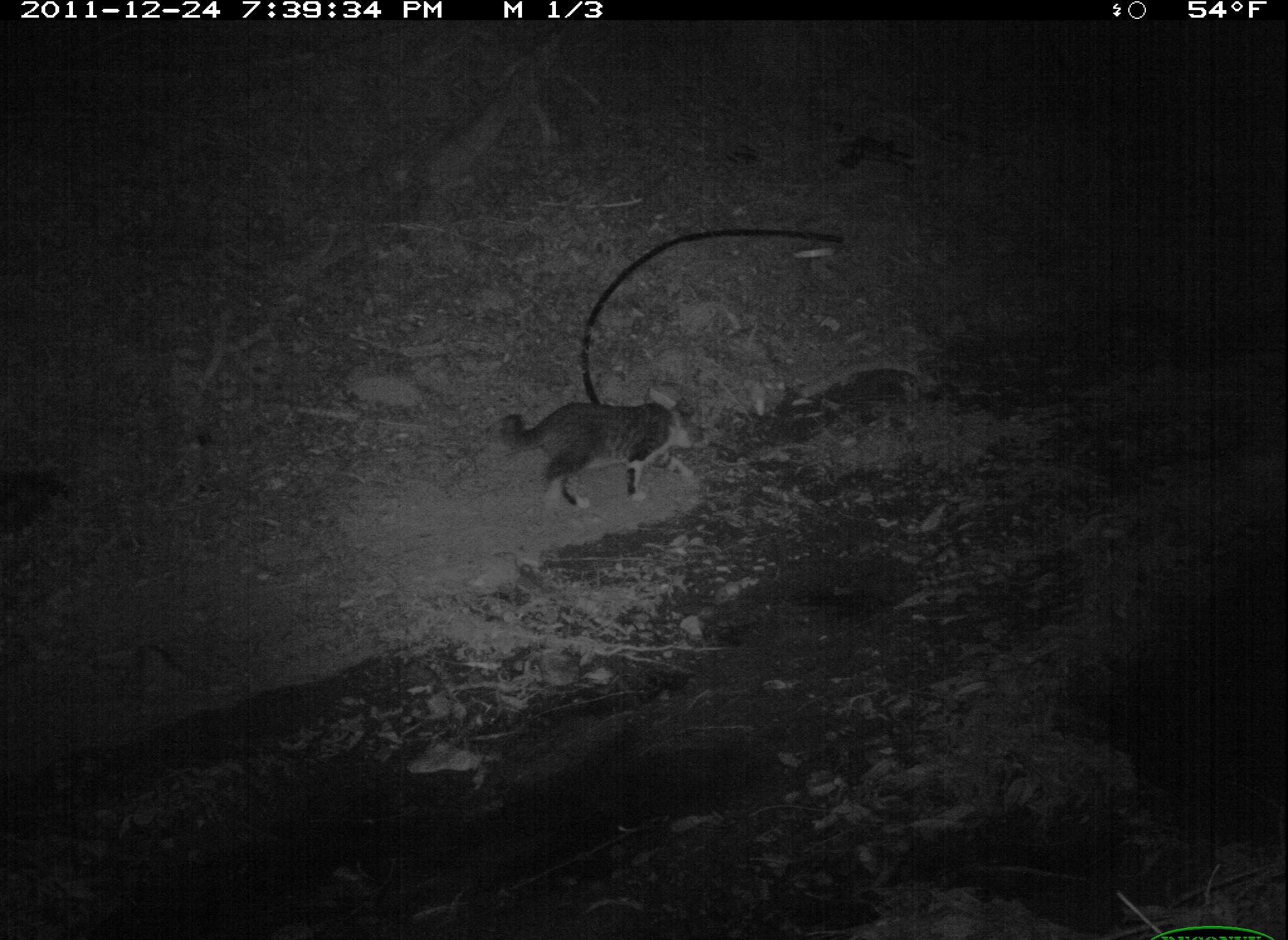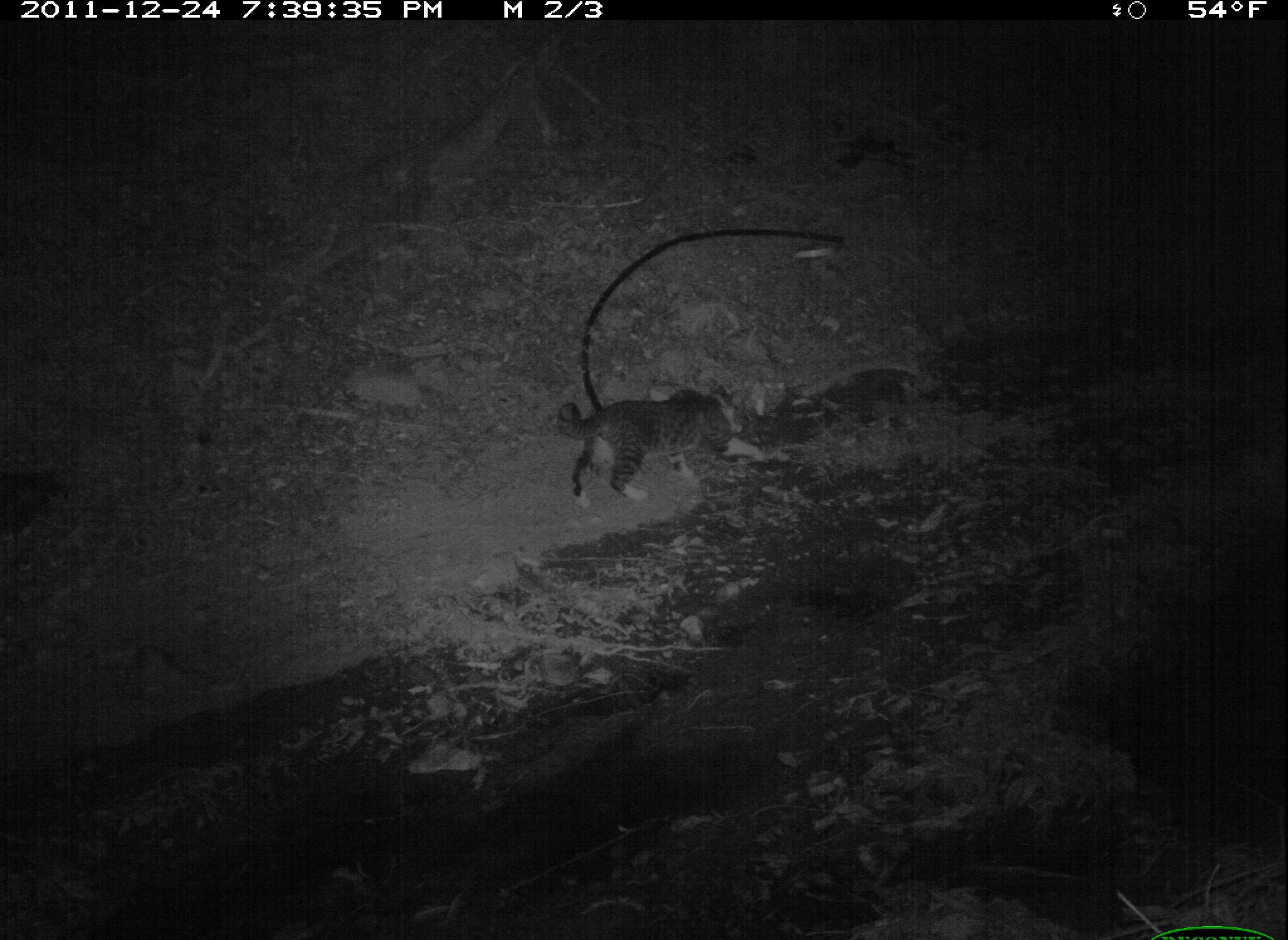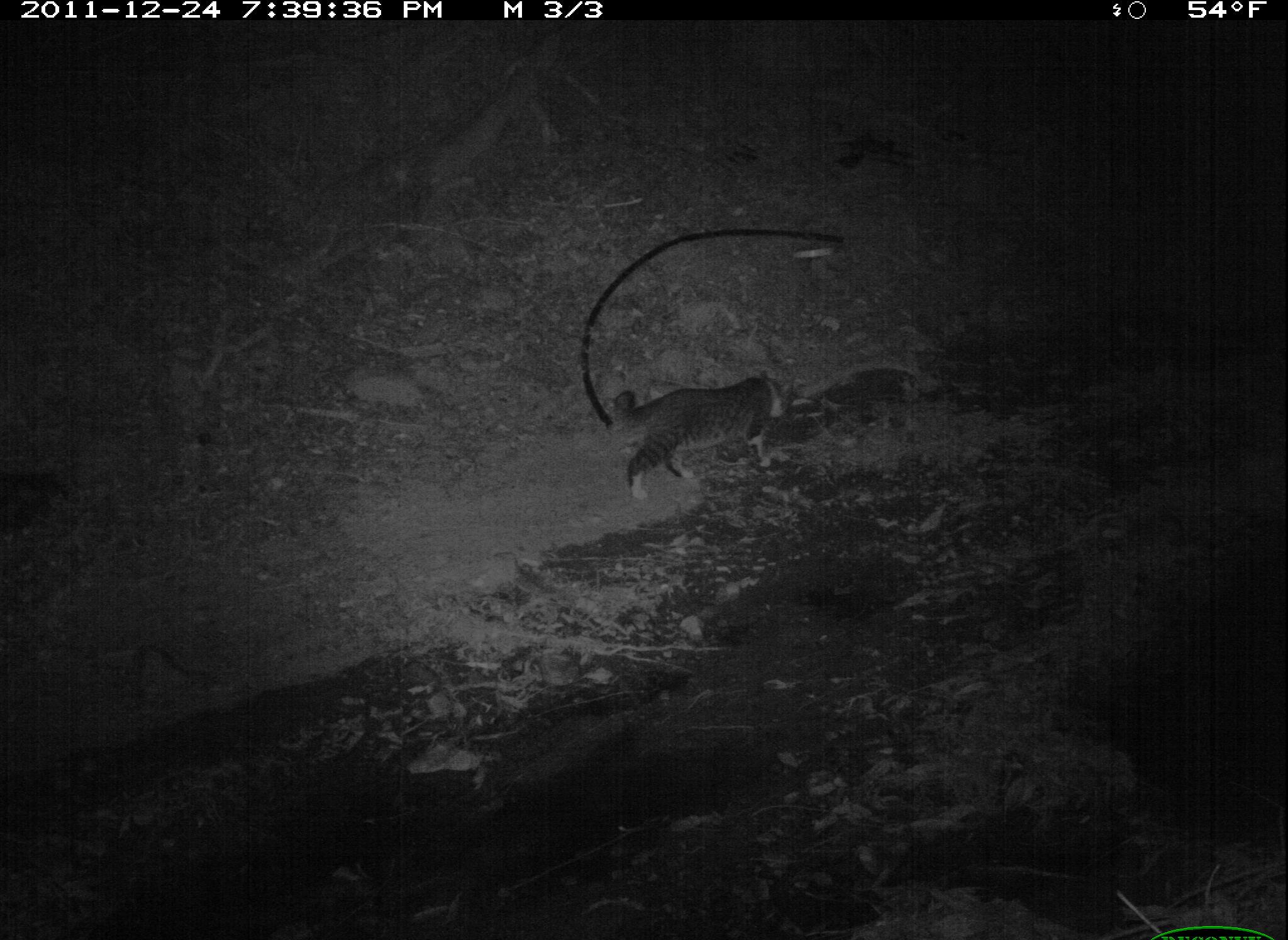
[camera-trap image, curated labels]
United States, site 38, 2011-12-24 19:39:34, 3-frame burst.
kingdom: Animalia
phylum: Chordata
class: Mammalia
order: Carnivora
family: Felidae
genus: Felis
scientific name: Felis catus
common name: cat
Cat (Felis catus).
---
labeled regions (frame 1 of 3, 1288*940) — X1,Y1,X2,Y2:
cat: 488,379,739,540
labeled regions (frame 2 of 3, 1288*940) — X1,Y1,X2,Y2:
cat: 551,382,773,514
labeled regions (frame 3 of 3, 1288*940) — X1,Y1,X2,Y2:
cat: 612,366,810,506